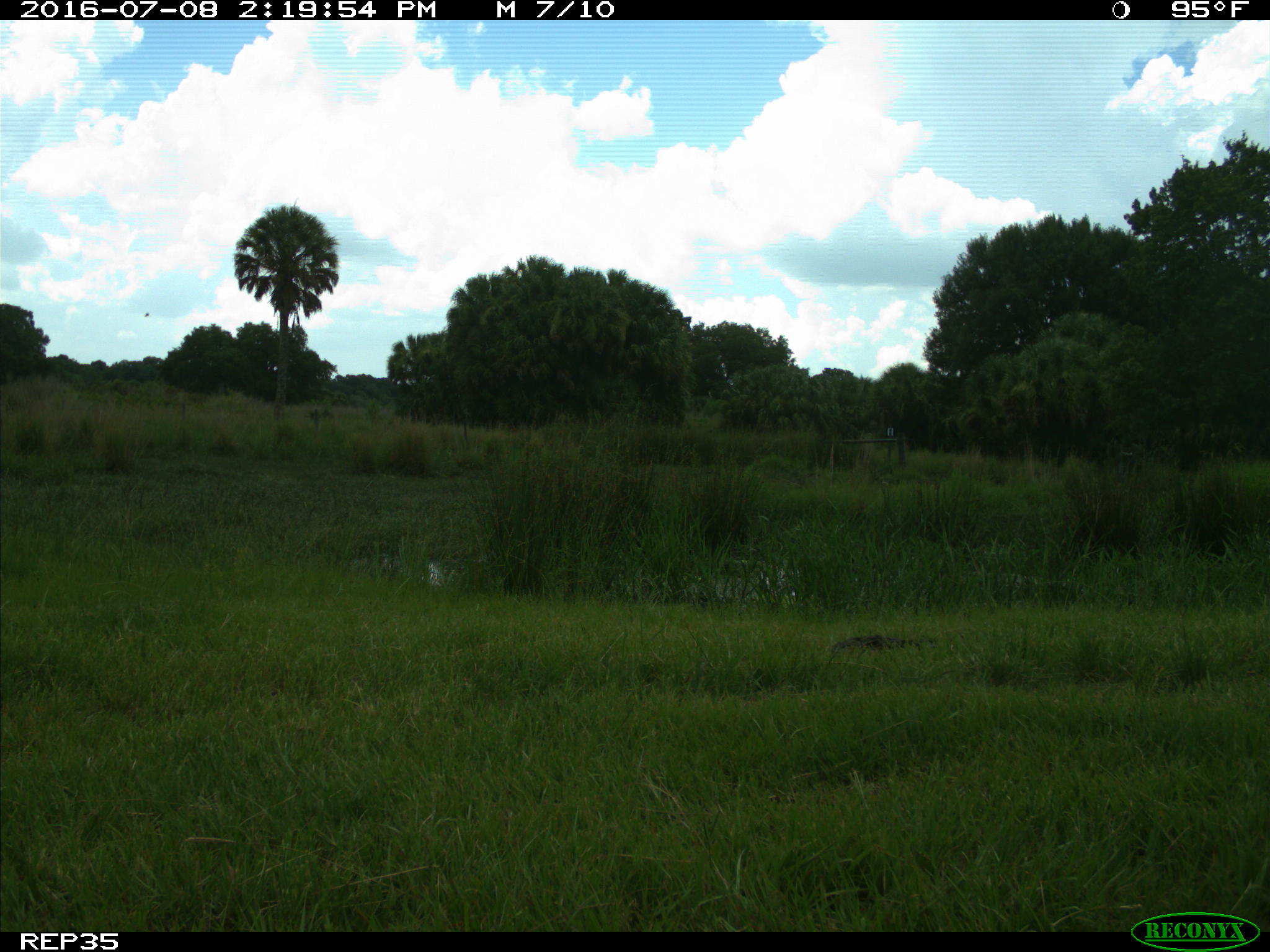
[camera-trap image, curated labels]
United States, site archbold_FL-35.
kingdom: Animalia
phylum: Chordata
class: Mammalia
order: Artiodactyla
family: Bovidae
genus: Bos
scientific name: Bos taurus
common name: domestic cow